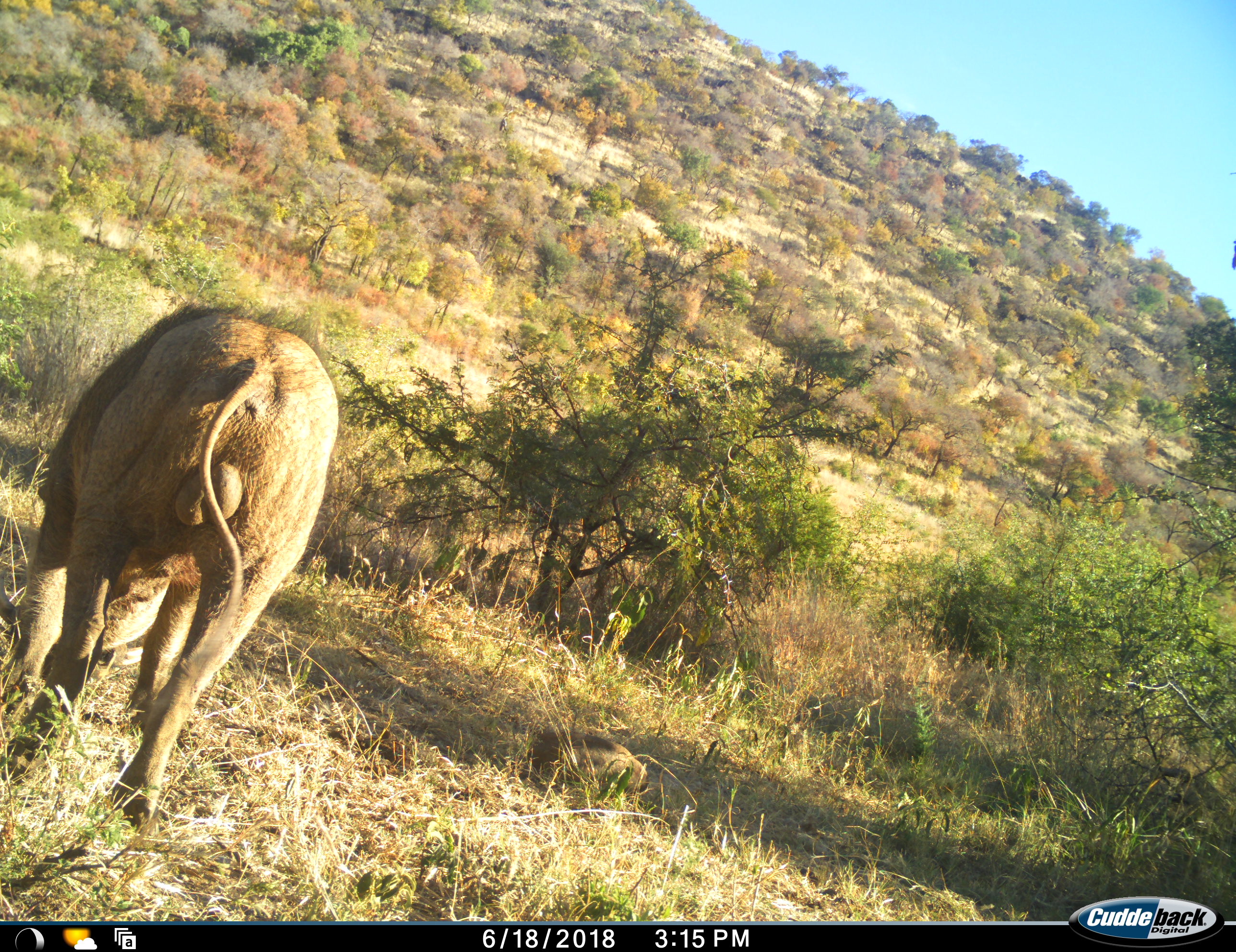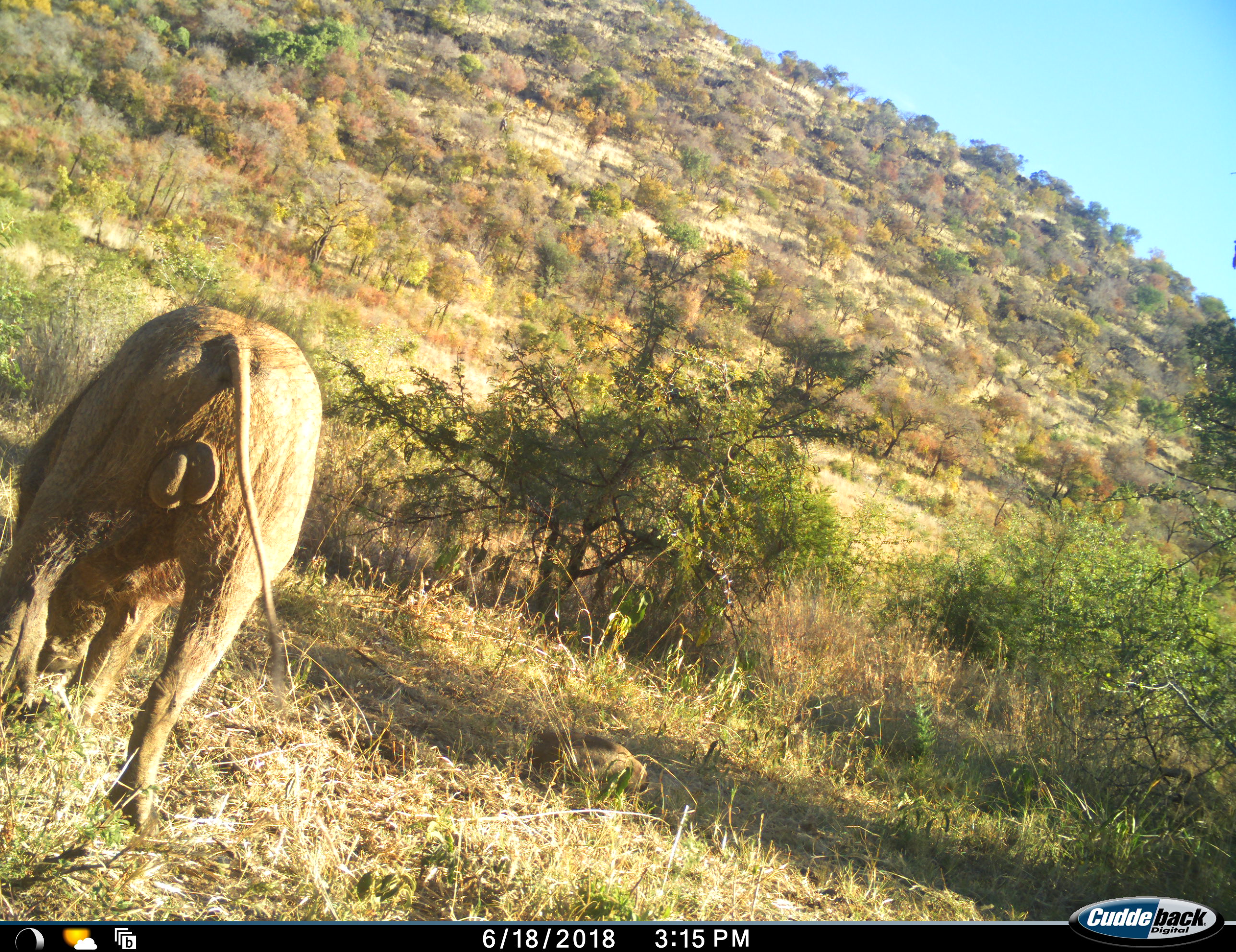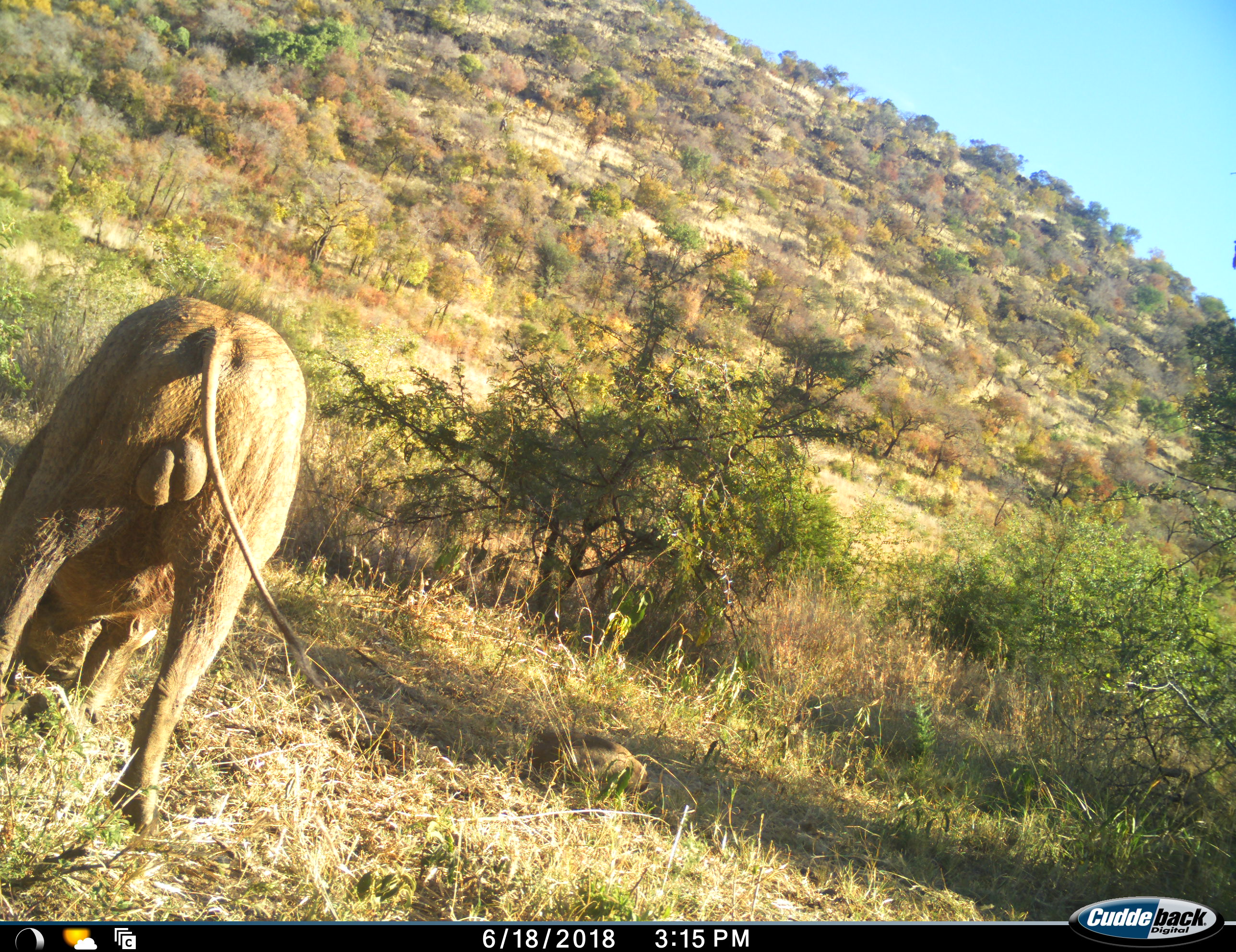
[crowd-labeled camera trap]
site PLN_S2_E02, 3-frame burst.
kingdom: Animalia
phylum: Chordata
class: Mammalia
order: Artiodactyla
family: Suidae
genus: Phacochoerus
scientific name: Phacochoerus africanus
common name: warthog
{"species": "warthog (Phacochoerus africanus)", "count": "1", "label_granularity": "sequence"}